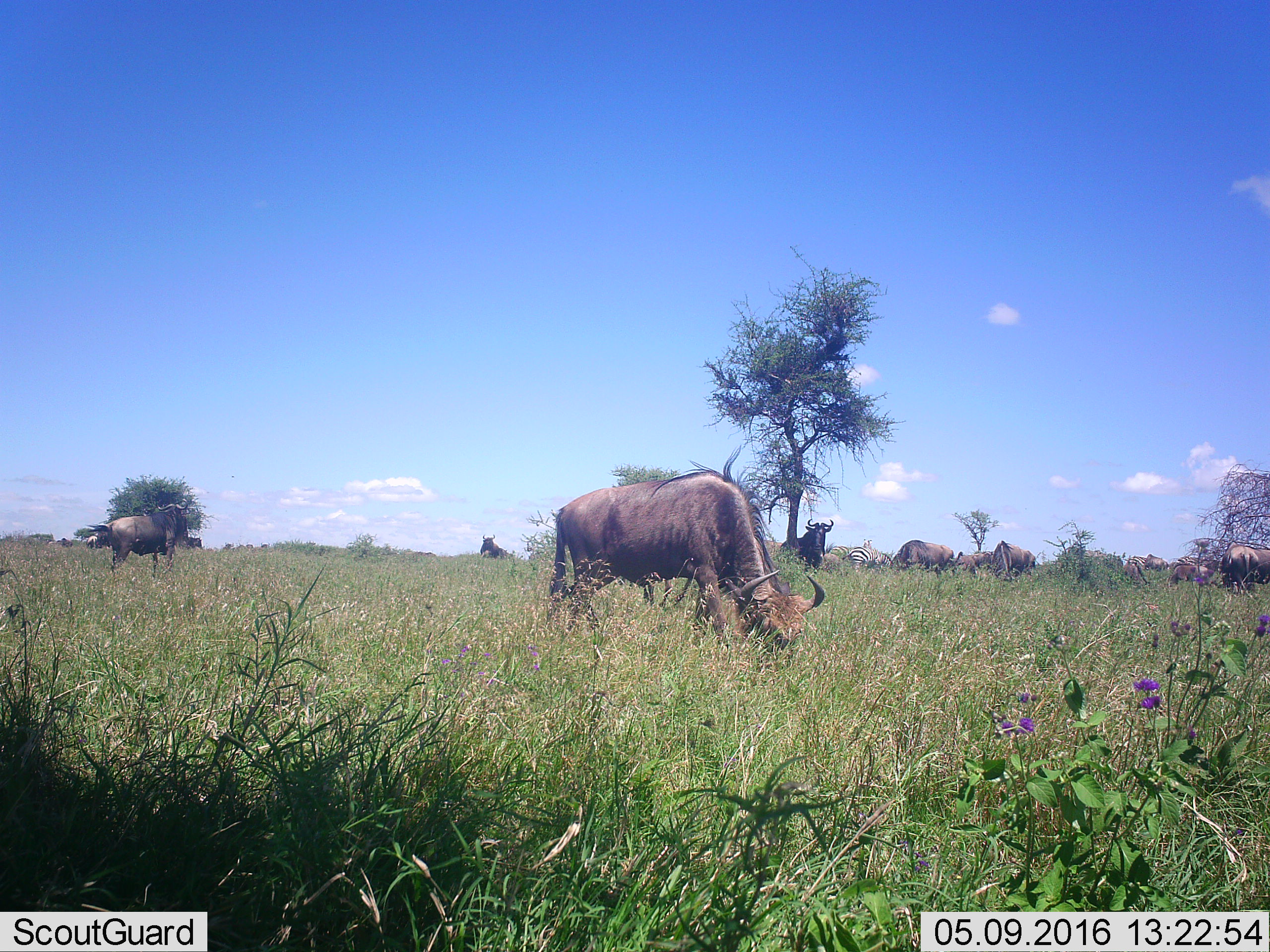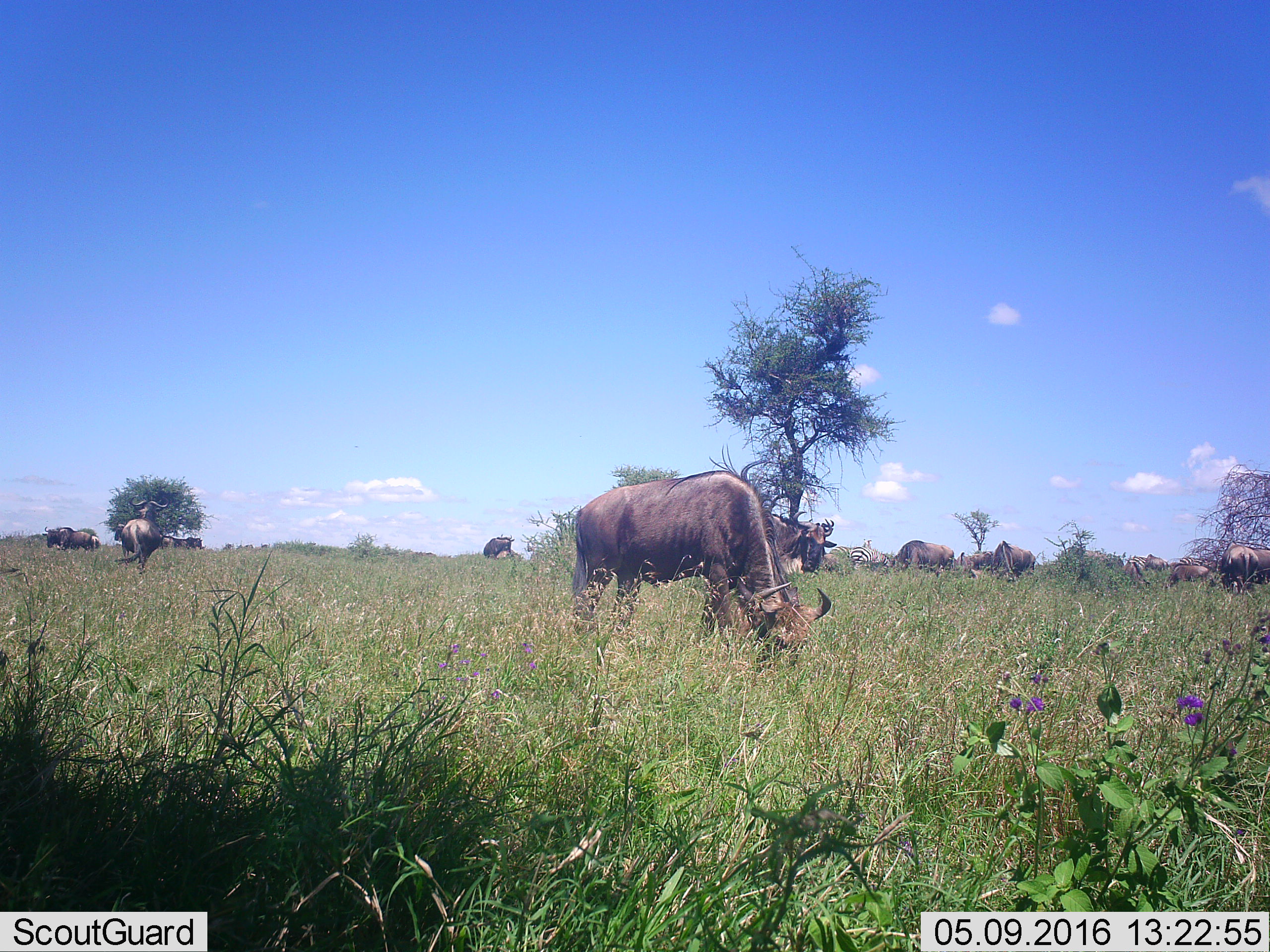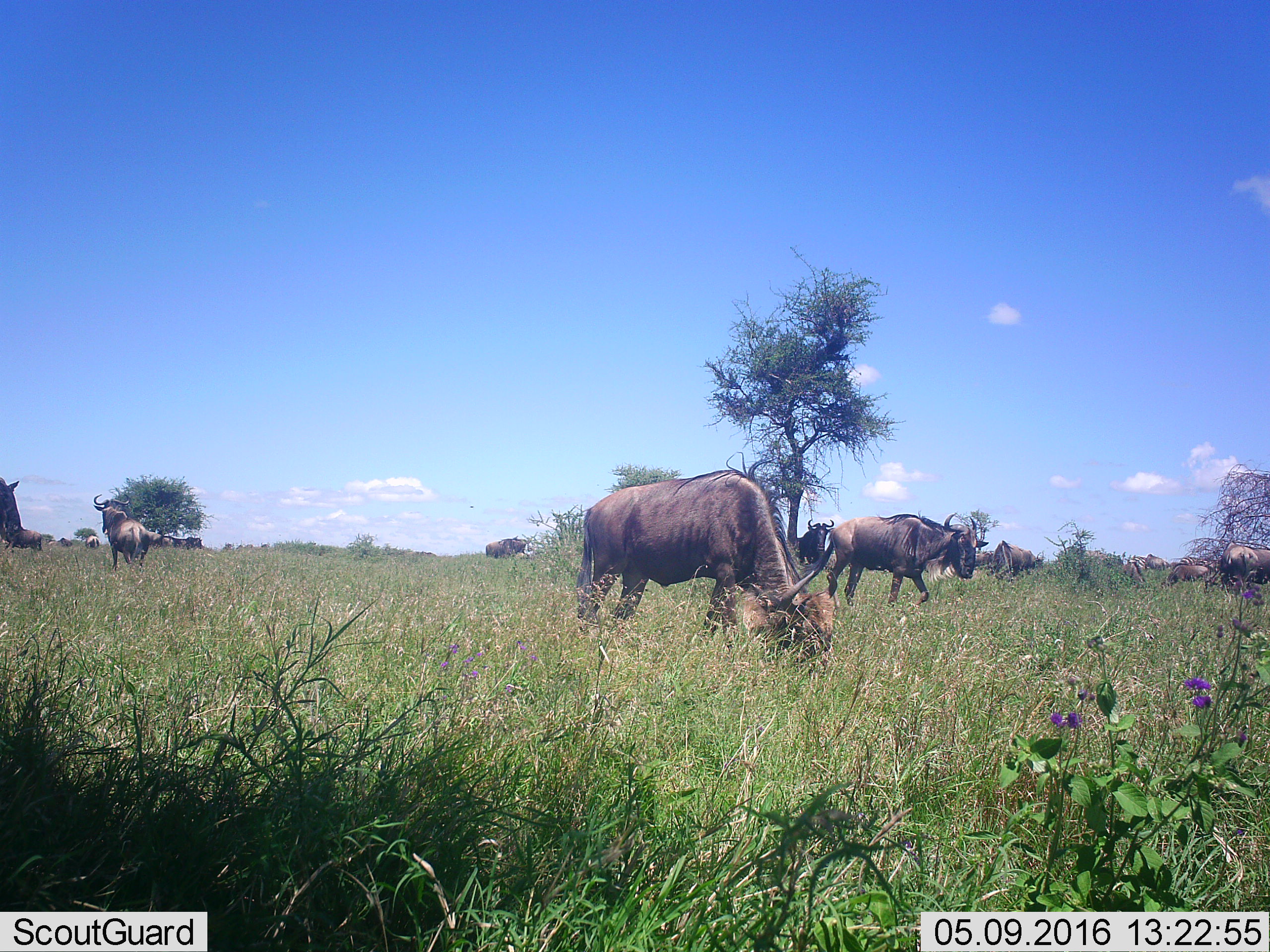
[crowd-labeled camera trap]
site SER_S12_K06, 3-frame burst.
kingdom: Animalia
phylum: Chordata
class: Mammalia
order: Artiodactyla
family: Bovidae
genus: Connochaetes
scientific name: Connochaetes taurinus taurinus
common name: blue wildebeest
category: wildebeestblue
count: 11-50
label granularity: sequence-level